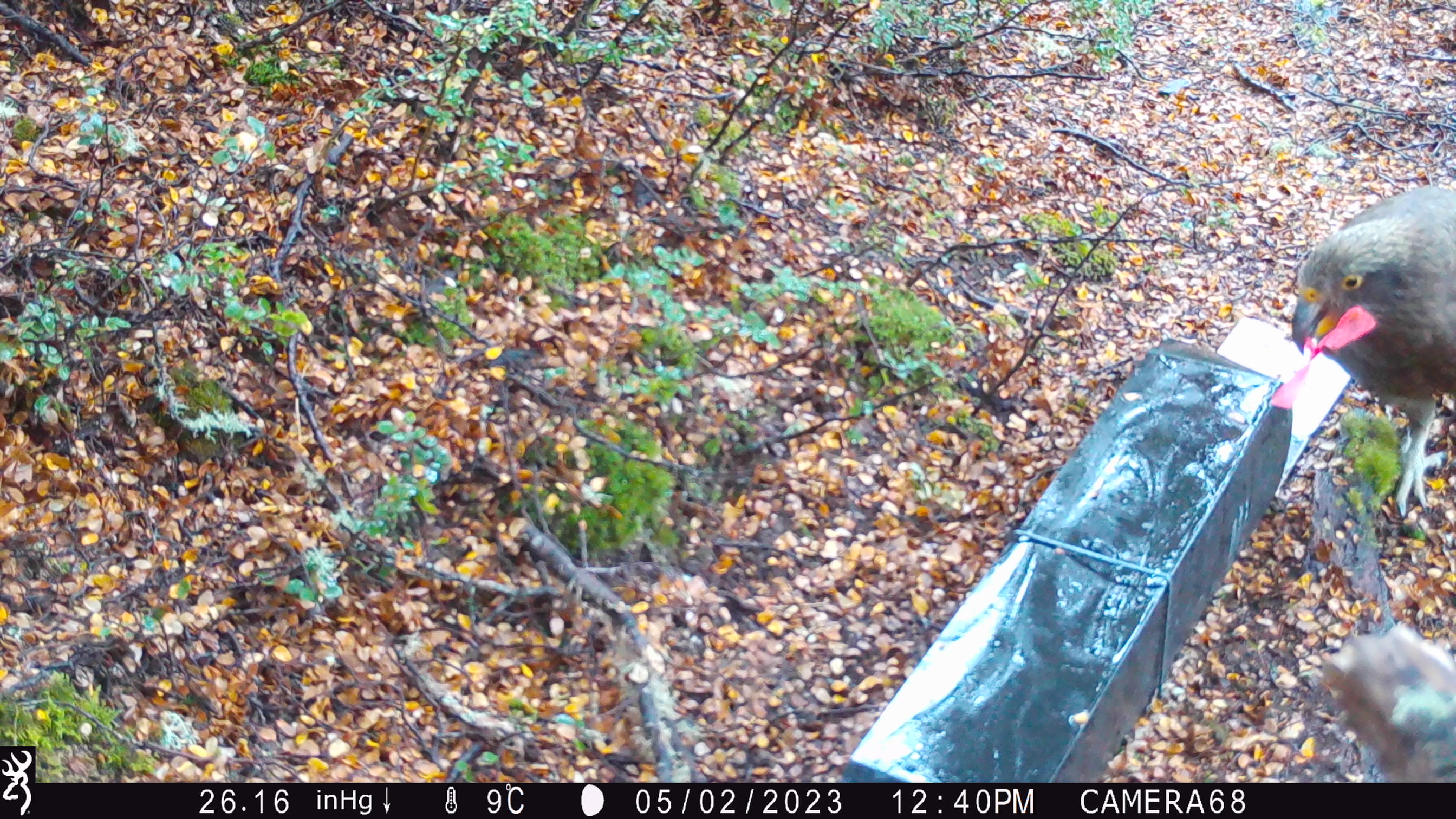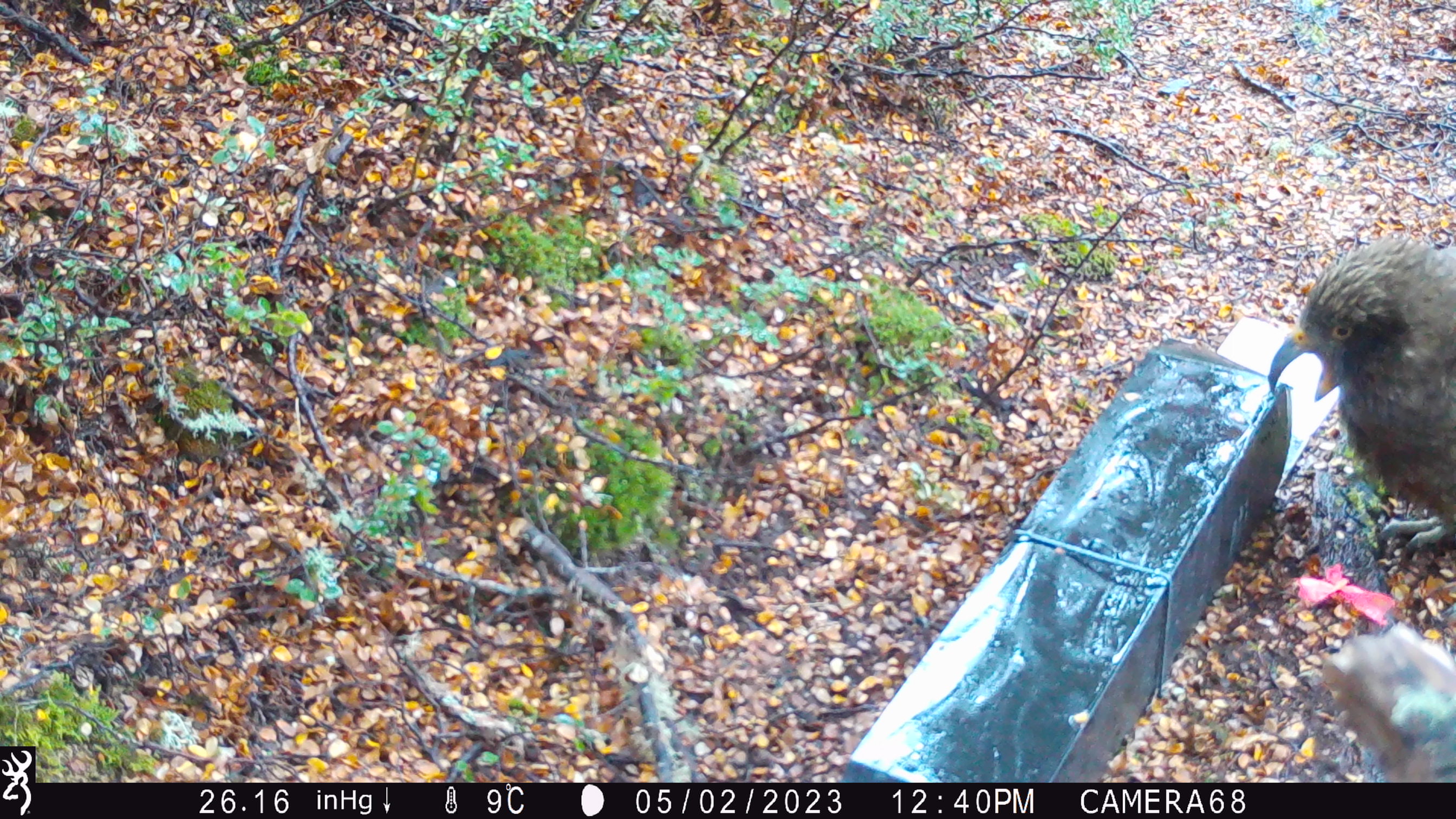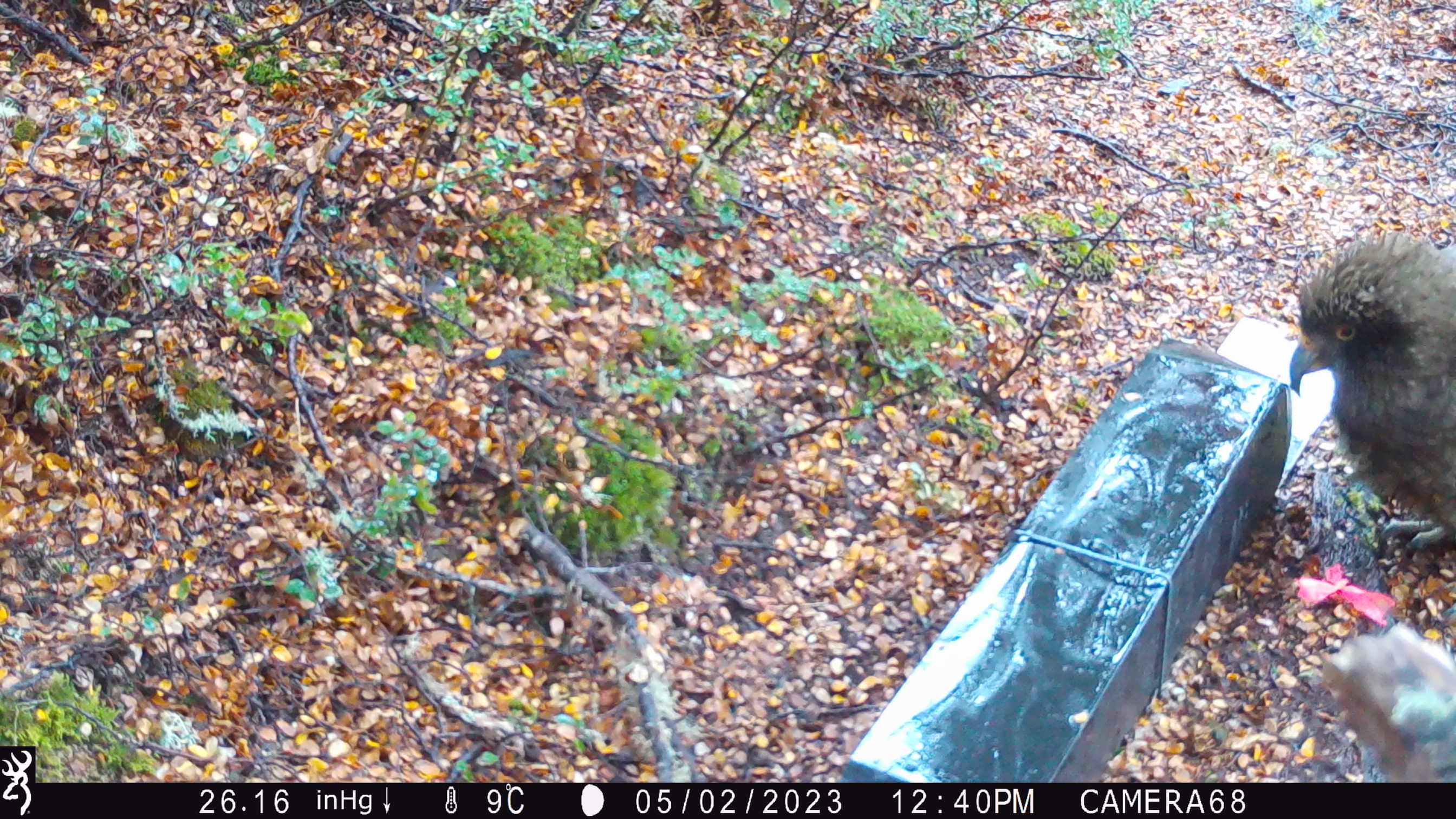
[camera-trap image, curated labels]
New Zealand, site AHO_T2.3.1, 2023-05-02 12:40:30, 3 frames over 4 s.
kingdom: Animalia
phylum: Chordata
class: Aves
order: Psittaciformes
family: Strigopidae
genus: Nestor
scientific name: Nestor notabilis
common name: kea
Kea (Nestor notabilis).